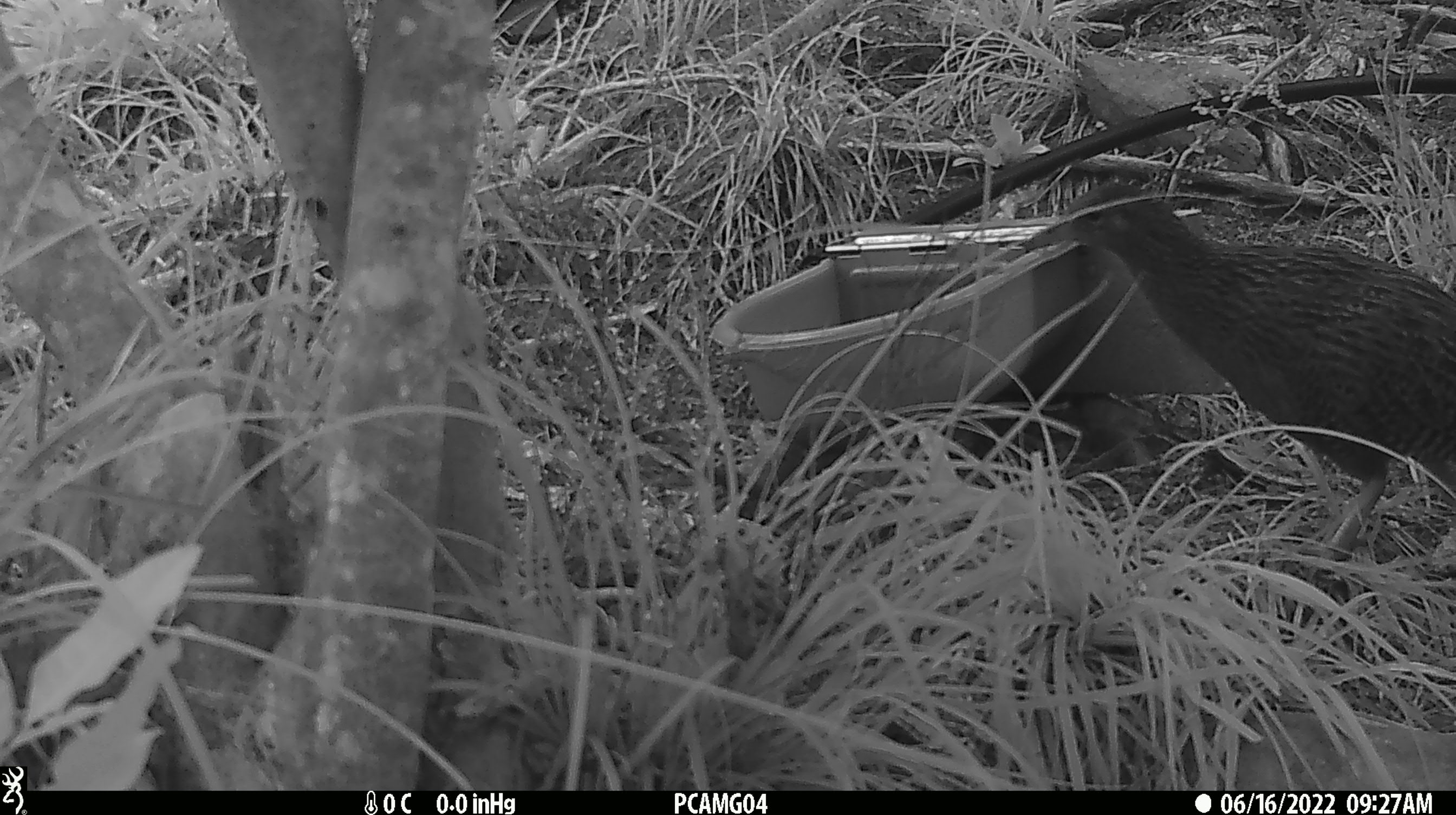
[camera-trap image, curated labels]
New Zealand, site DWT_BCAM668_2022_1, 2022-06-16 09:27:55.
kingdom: Animalia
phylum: Chordata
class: Aves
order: Gruiformes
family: Rallidae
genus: Gallirallus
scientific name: Gallirallus australis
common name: weka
Weka (Gallirallus australis).